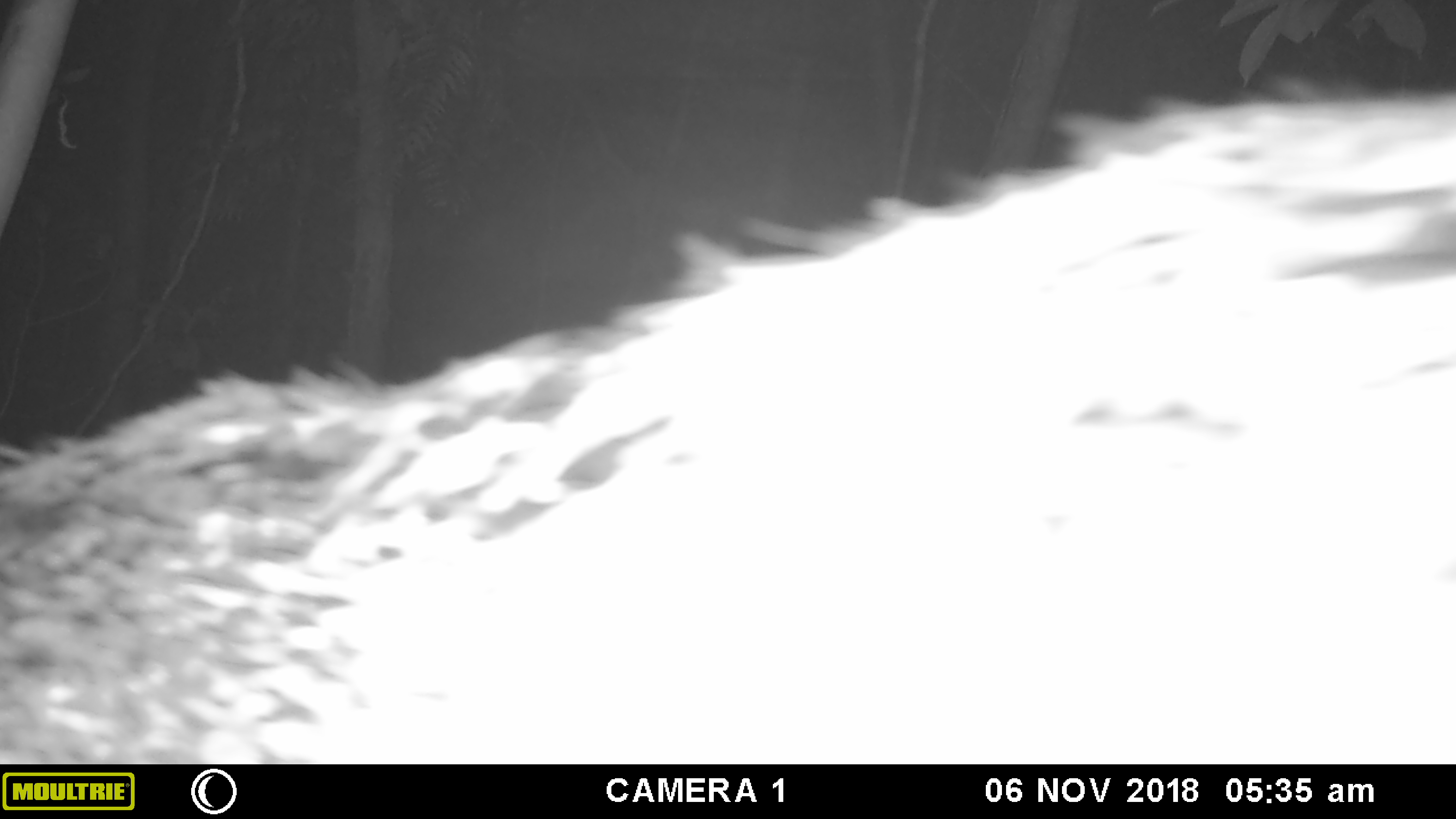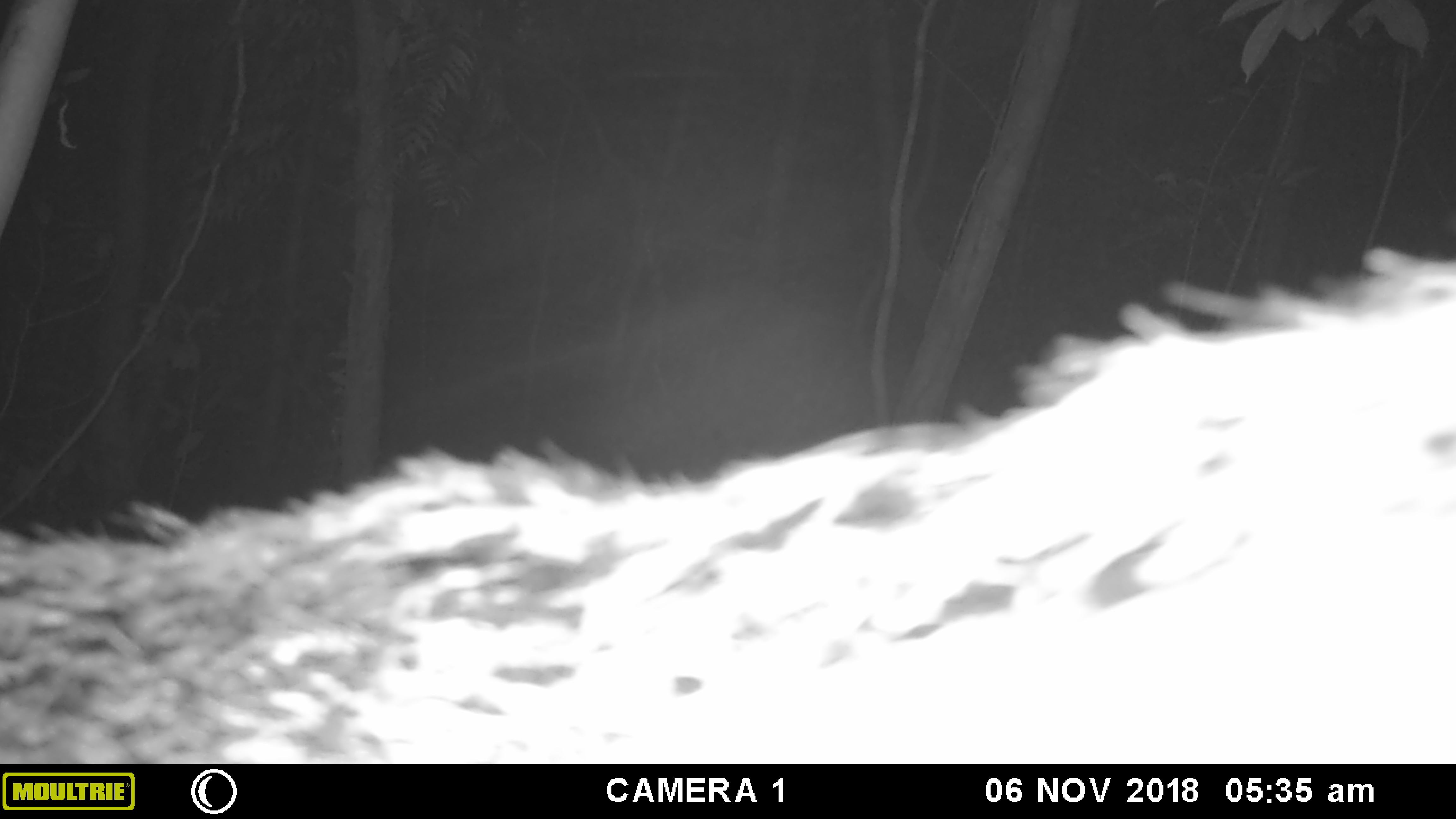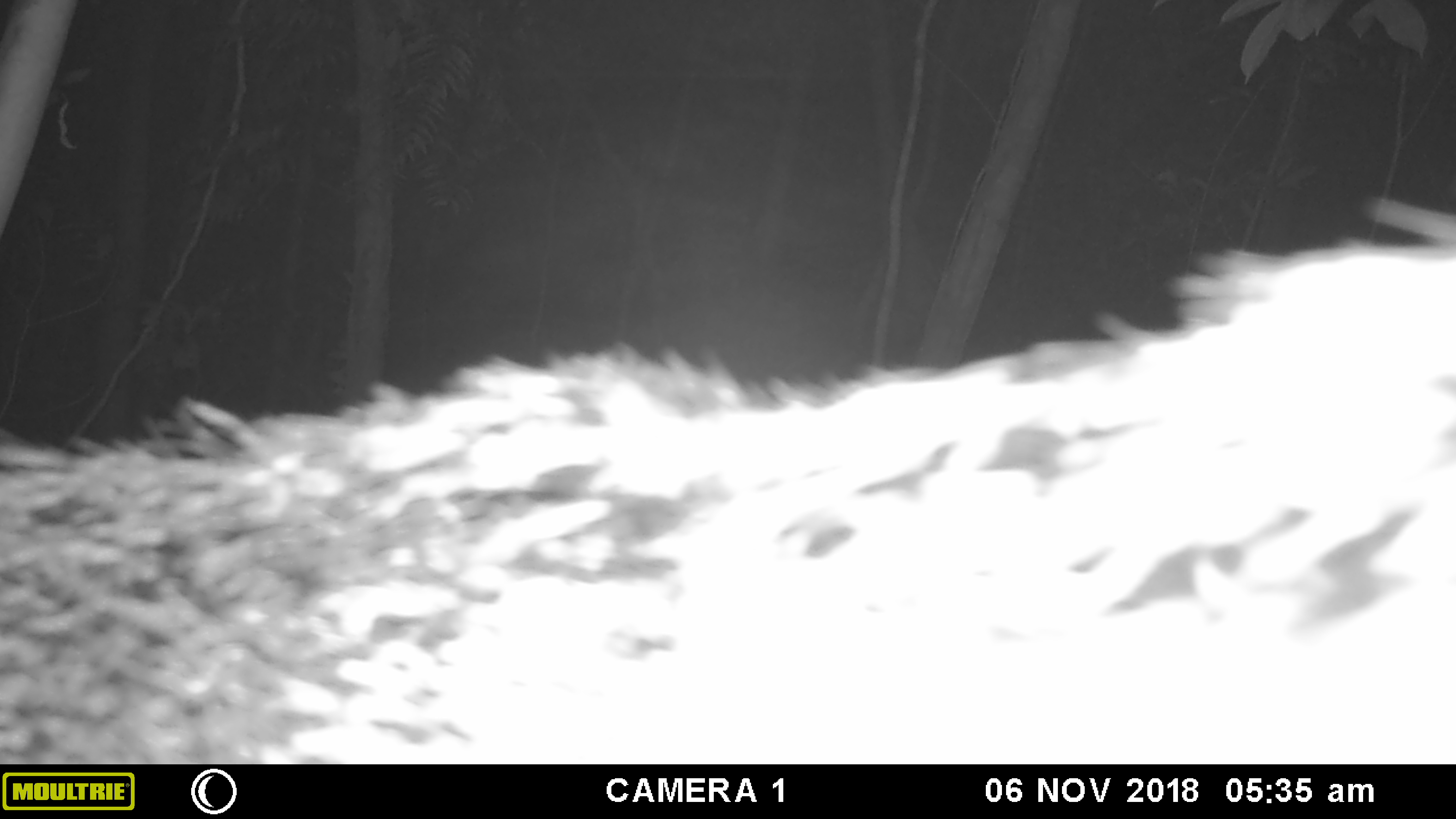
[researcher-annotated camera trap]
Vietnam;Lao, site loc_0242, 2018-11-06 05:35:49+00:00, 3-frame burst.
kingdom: Animalia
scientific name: Animalia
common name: animal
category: unidentified animal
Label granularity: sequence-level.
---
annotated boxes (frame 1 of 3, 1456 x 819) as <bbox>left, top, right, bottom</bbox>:
unidentified animal: <bbox>0, 86, 1456, 762</bbox>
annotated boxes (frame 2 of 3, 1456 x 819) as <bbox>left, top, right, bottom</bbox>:
unidentified animal: <bbox>0, 243, 1455, 761</bbox>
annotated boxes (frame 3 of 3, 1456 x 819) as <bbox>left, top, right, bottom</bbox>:
unidentified animal: <bbox>0, 192, 1455, 762</bbox>